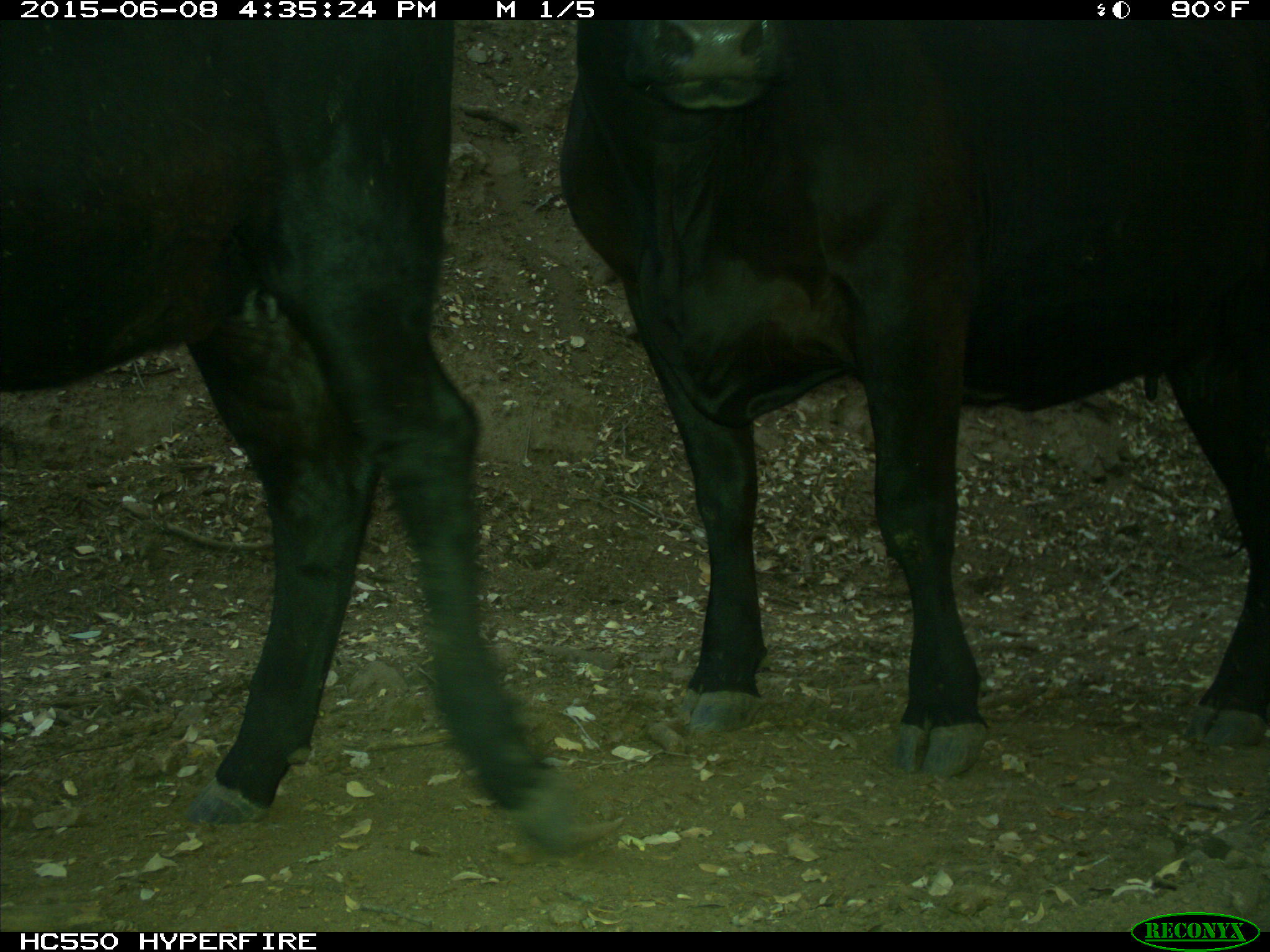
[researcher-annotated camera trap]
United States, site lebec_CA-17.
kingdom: Animalia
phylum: Chordata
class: Mammalia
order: Artiodactyla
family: Bovidae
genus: Bos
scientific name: Bos taurus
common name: domestic cow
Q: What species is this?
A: Bos taurus (domestic cow).